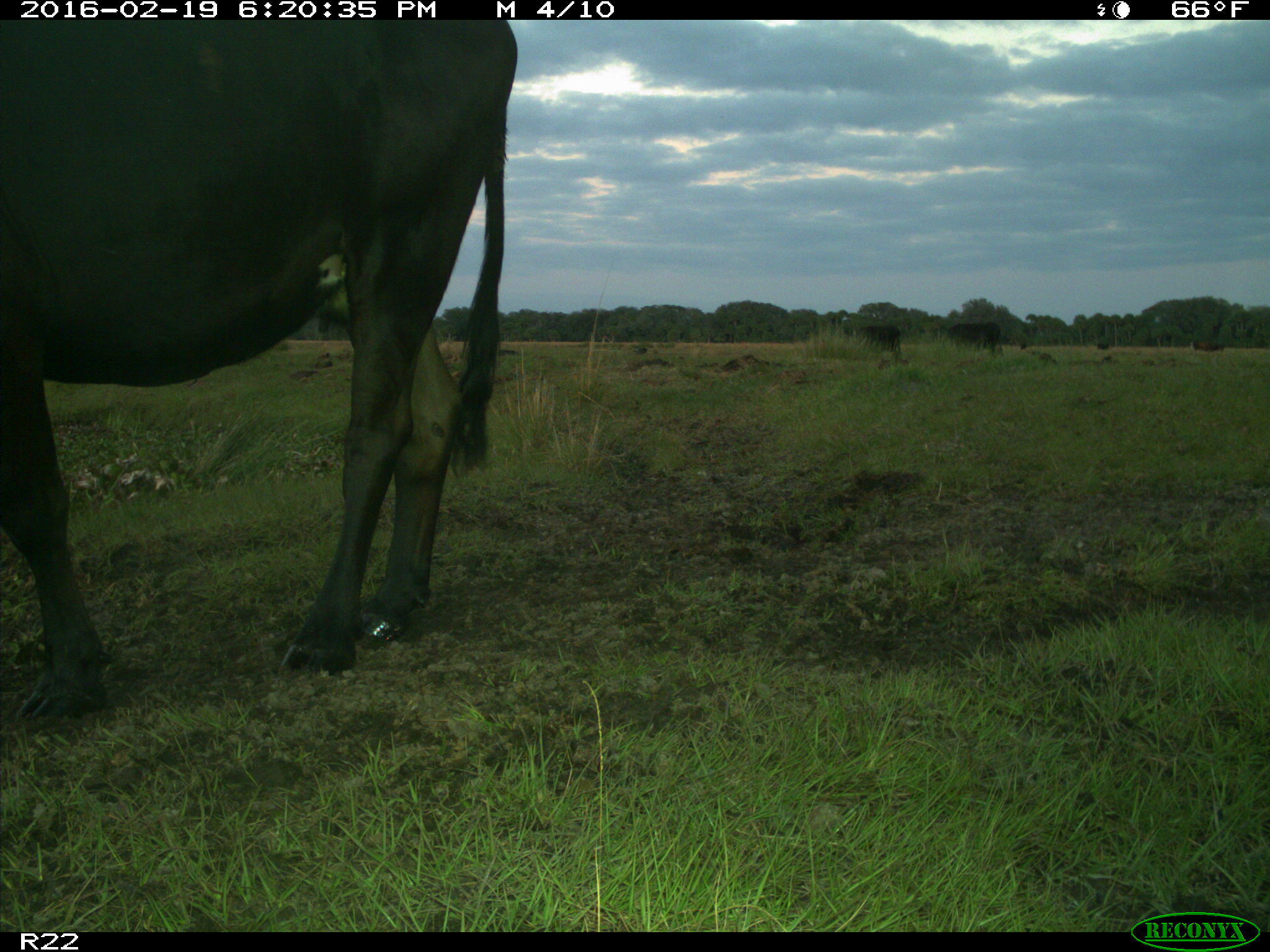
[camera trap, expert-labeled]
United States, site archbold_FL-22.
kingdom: Animalia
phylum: Chordata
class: Mammalia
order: Artiodactyla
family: Bovidae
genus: Bos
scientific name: Bos taurus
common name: domestic cow